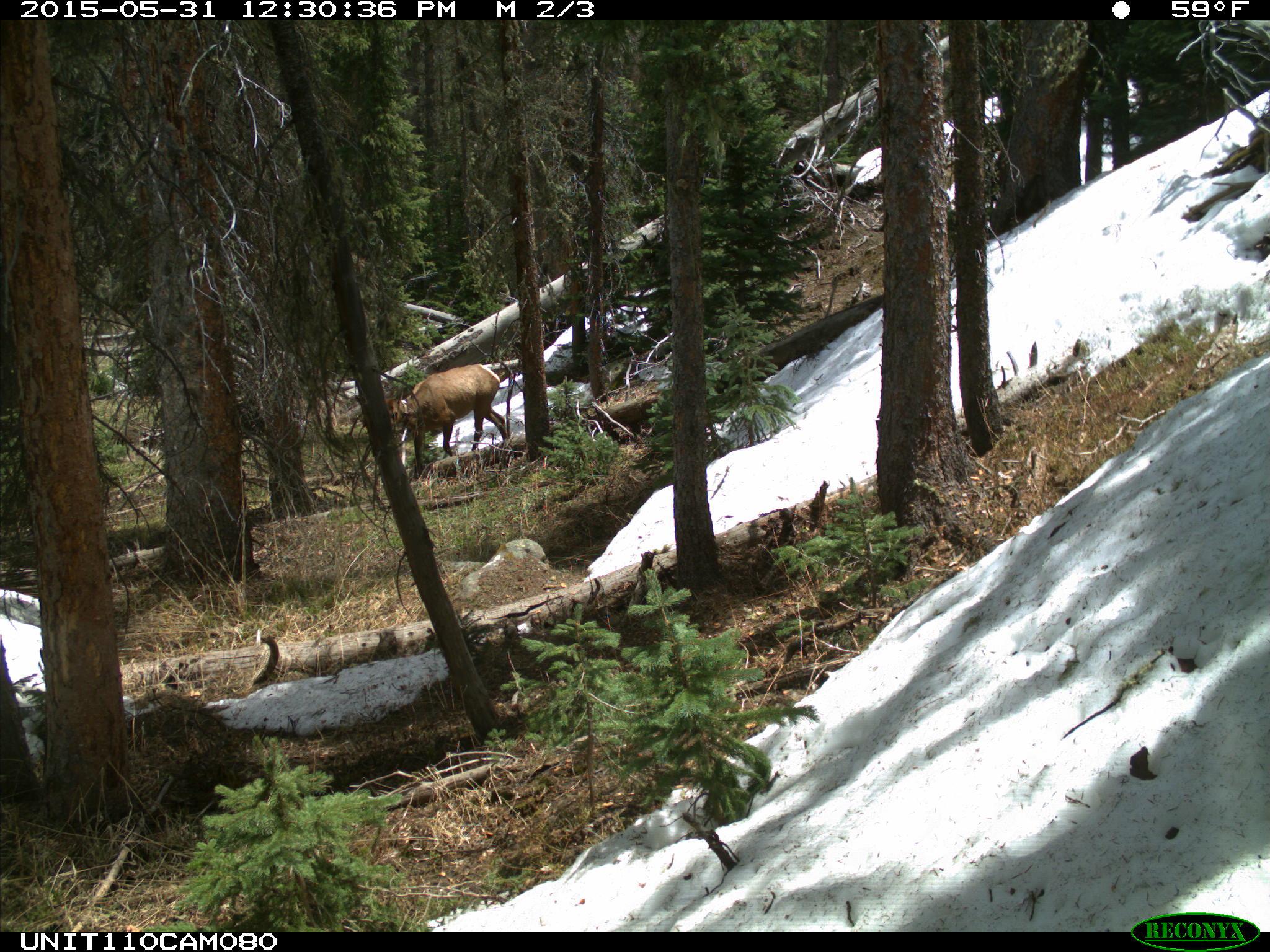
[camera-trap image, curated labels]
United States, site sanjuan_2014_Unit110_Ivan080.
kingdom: Animalia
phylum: Chordata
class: Mammalia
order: Artiodactyla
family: Cervidae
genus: Cervus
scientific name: Cervus elaphus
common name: red deer